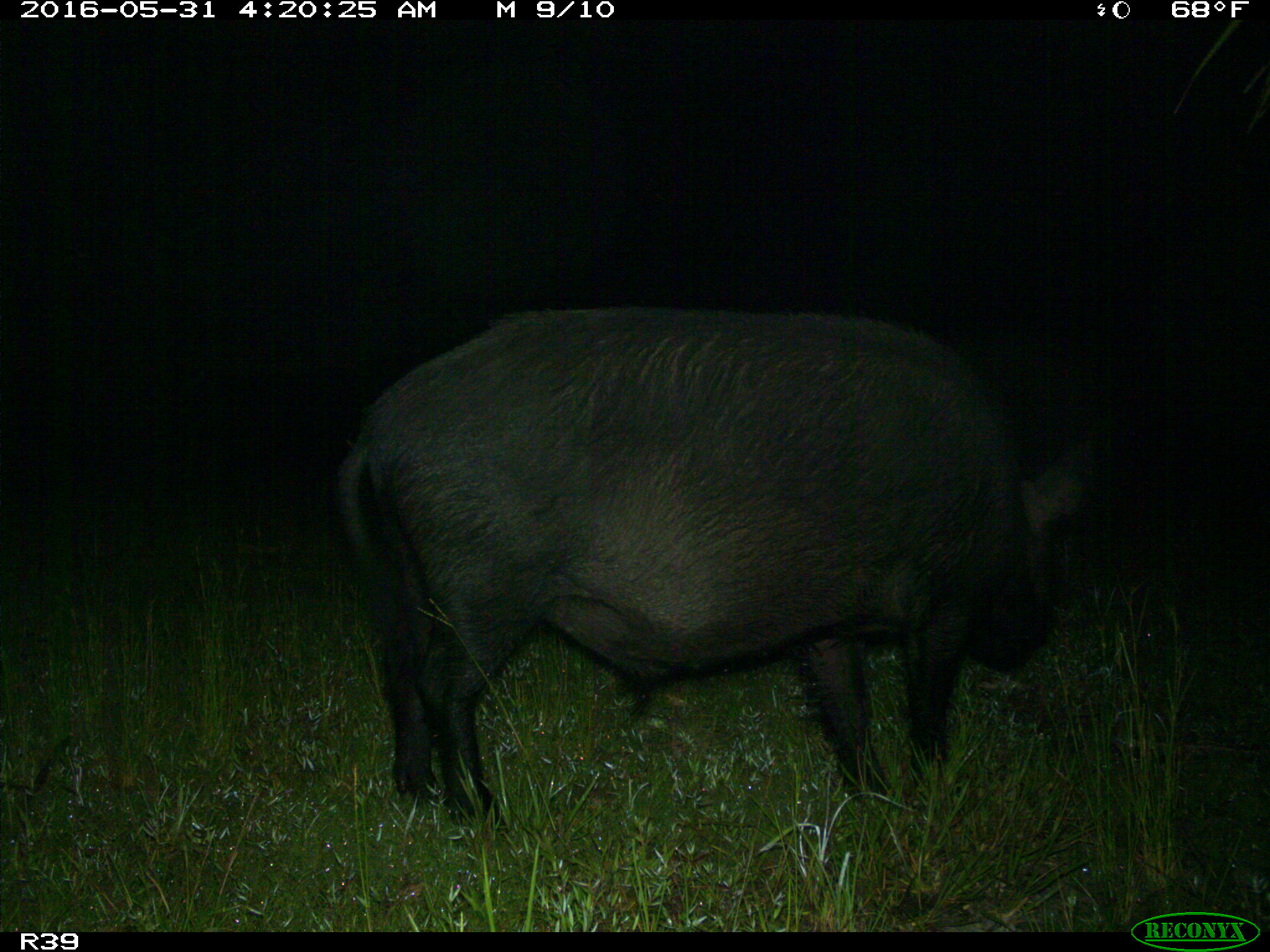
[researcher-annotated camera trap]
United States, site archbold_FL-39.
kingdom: Animalia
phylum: Chordata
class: Mammalia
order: Artiodactyla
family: Suidae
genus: Sus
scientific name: Sus scrofa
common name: wild boar